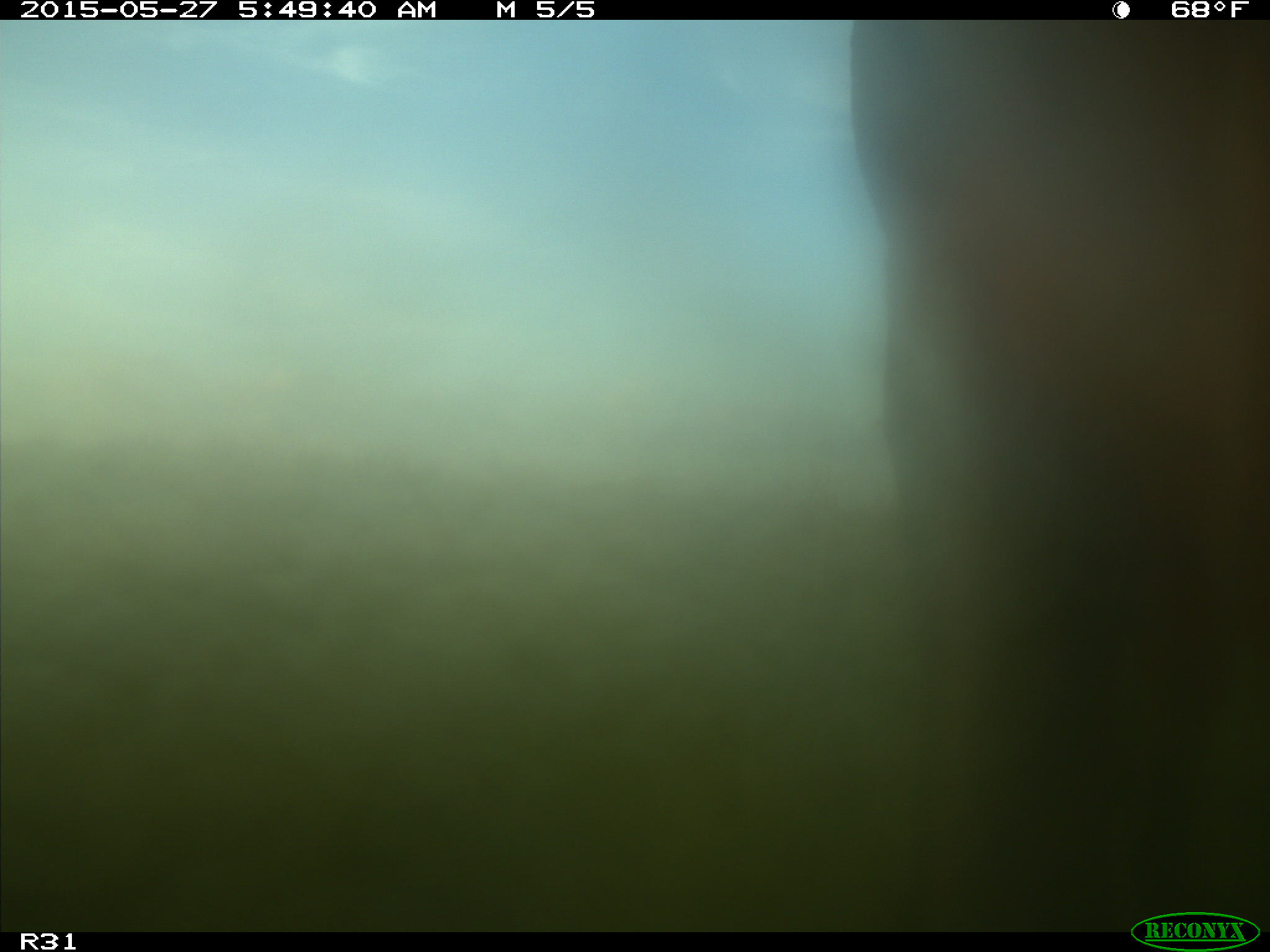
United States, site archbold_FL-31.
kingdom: Animalia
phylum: Chordata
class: Mammalia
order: Artiodactyla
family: Bovidae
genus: Bos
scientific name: Bos taurus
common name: domestic cow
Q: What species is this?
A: Bos taurus (domestic cow).